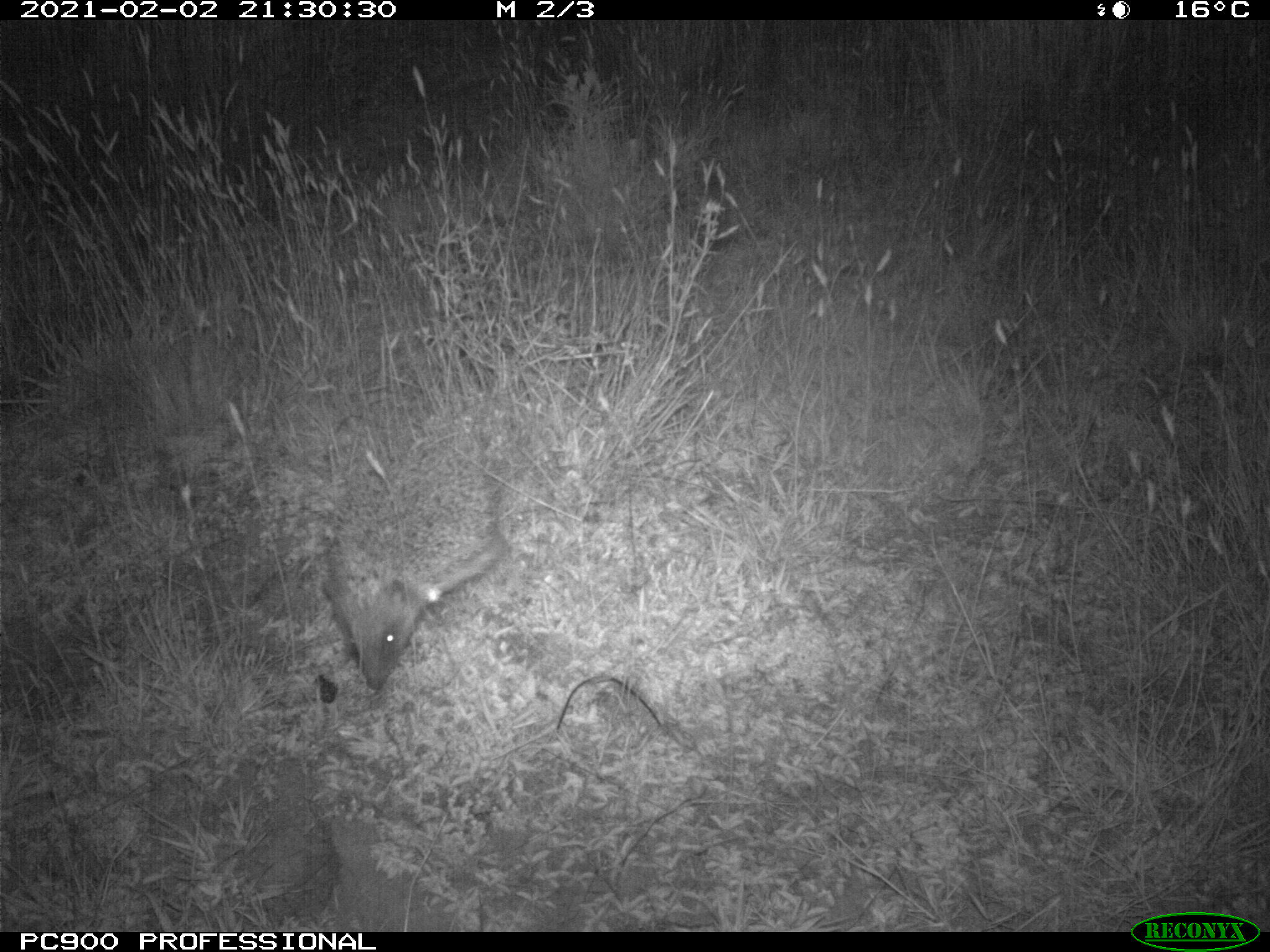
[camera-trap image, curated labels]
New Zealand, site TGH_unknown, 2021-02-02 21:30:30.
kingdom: Animalia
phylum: Chordata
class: Mammalia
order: Eulipotyphla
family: Erinaceidae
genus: Erinaceus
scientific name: Erinaceus europaeus europaeus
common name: european hedgehog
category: hedgehog